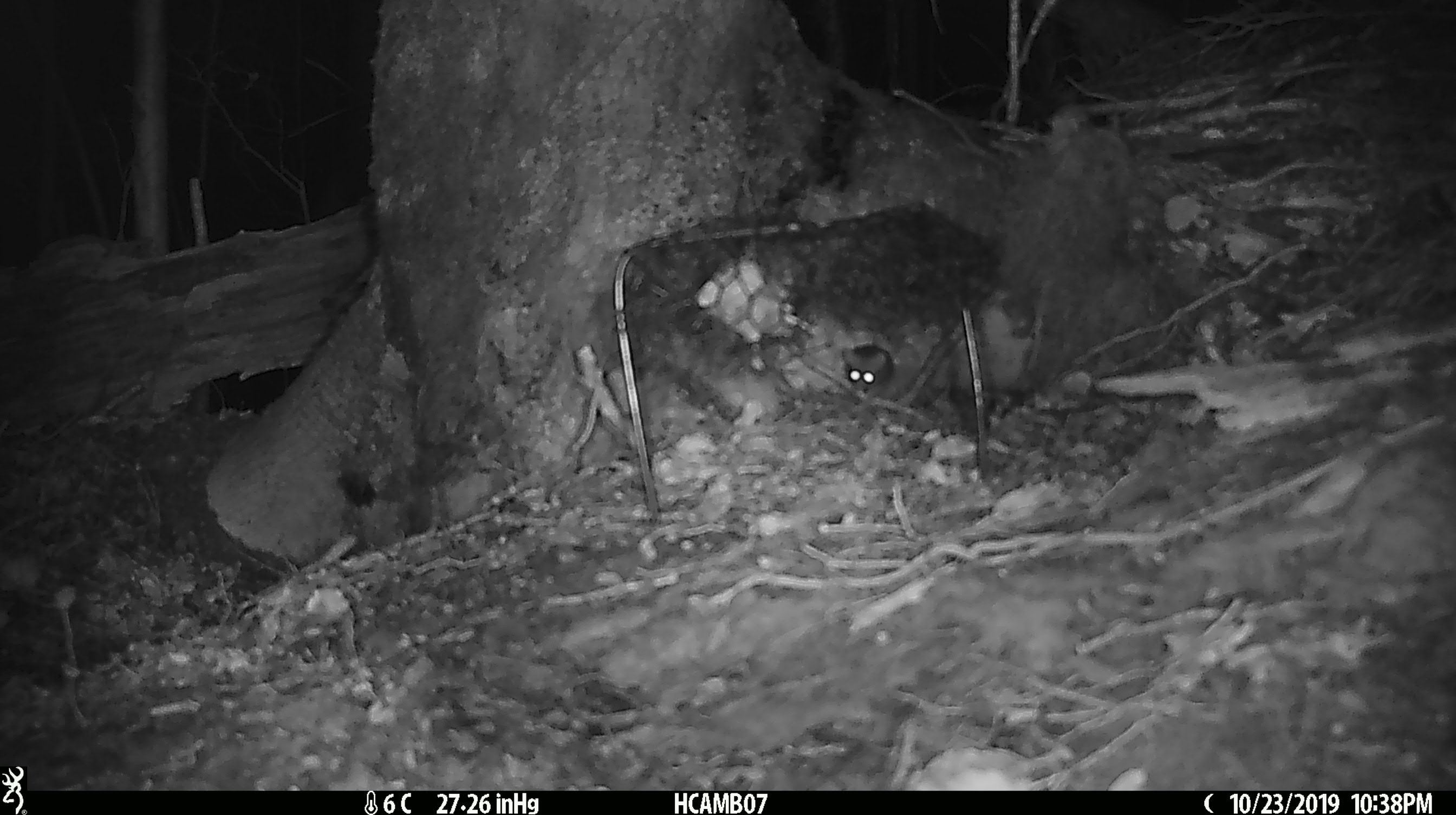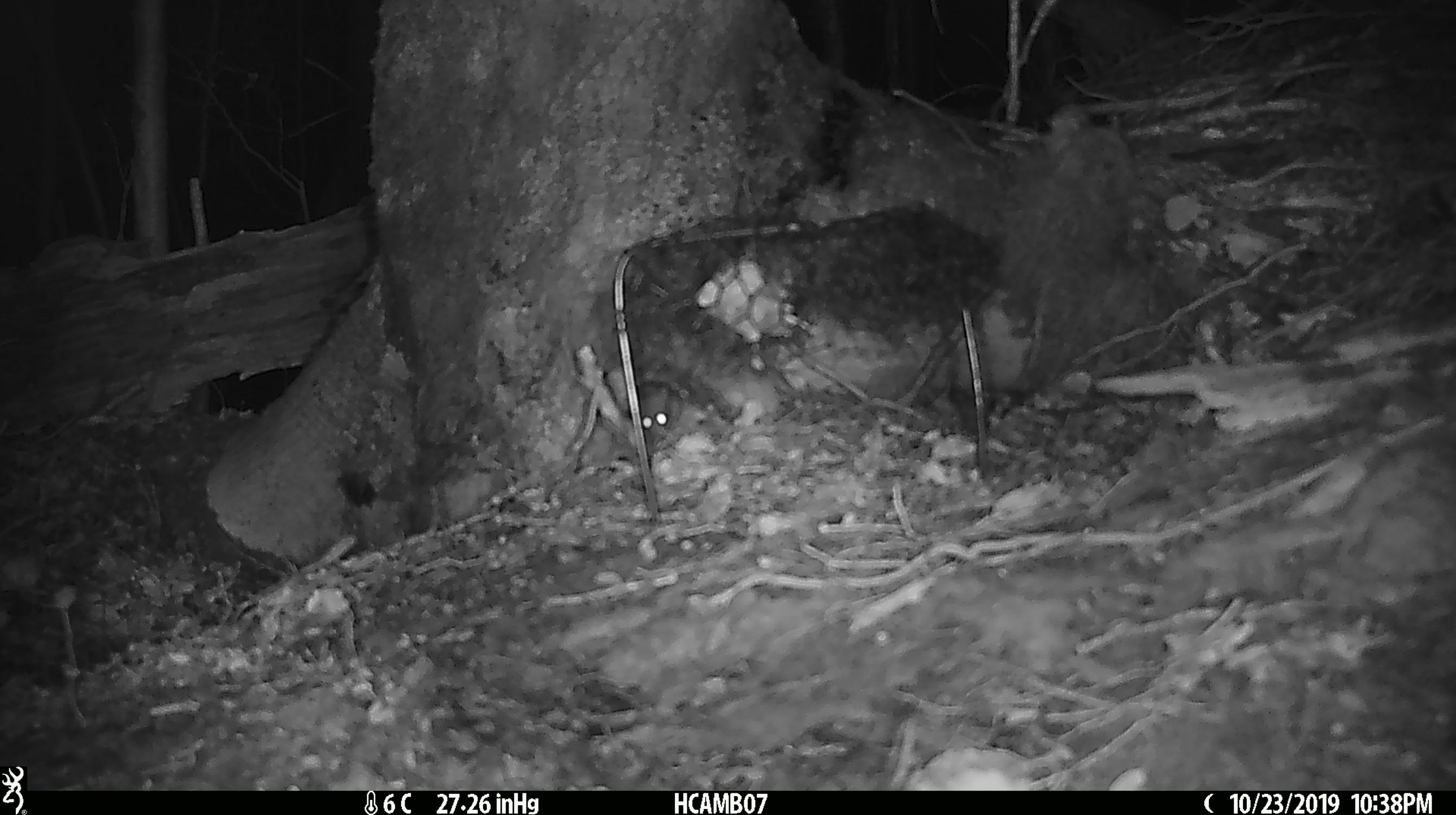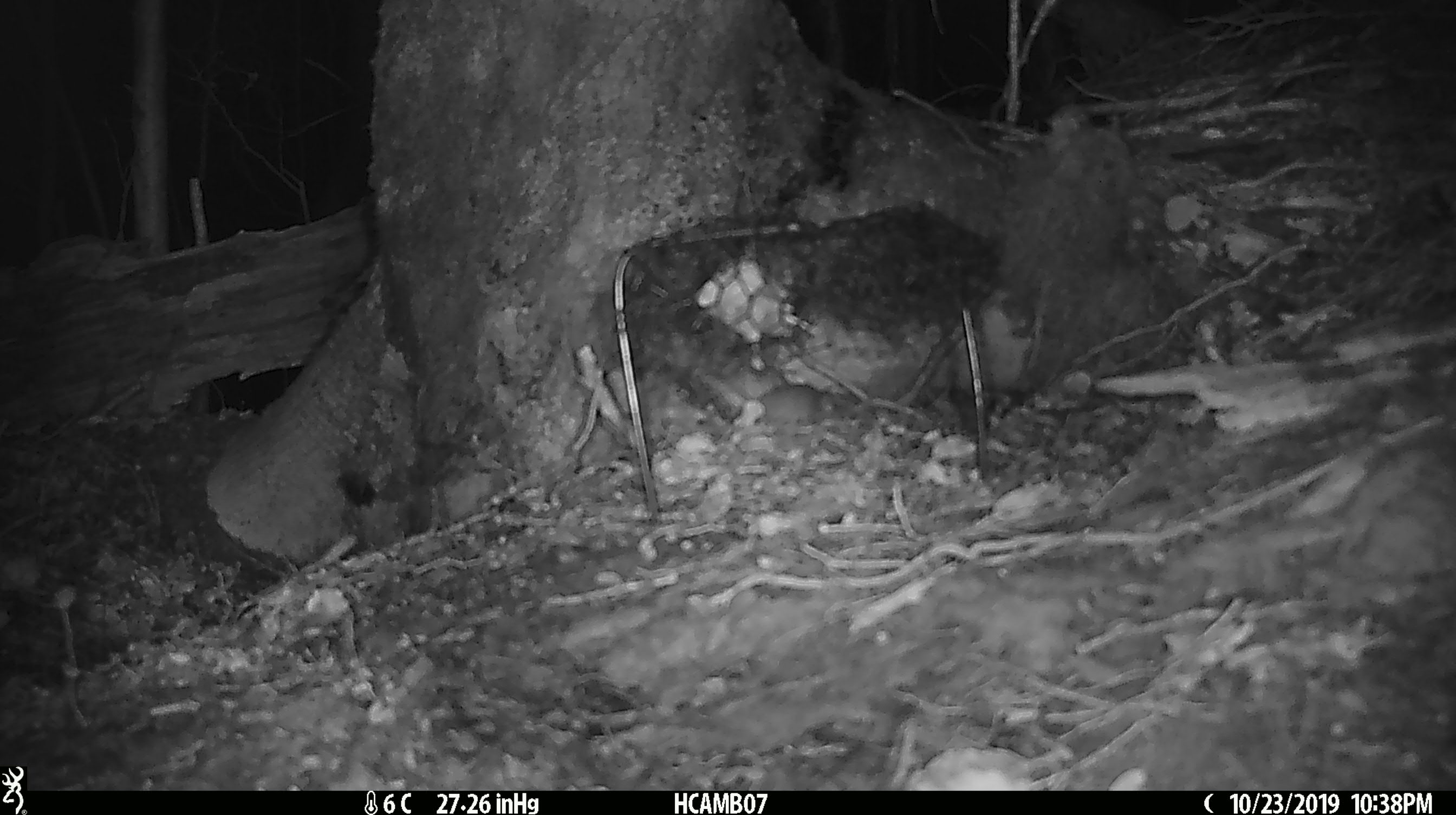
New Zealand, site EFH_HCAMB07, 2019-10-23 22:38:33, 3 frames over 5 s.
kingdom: Animalia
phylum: Chordata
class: Mammalia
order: Rodentia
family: Muridae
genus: Mus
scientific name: Mus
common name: mouse